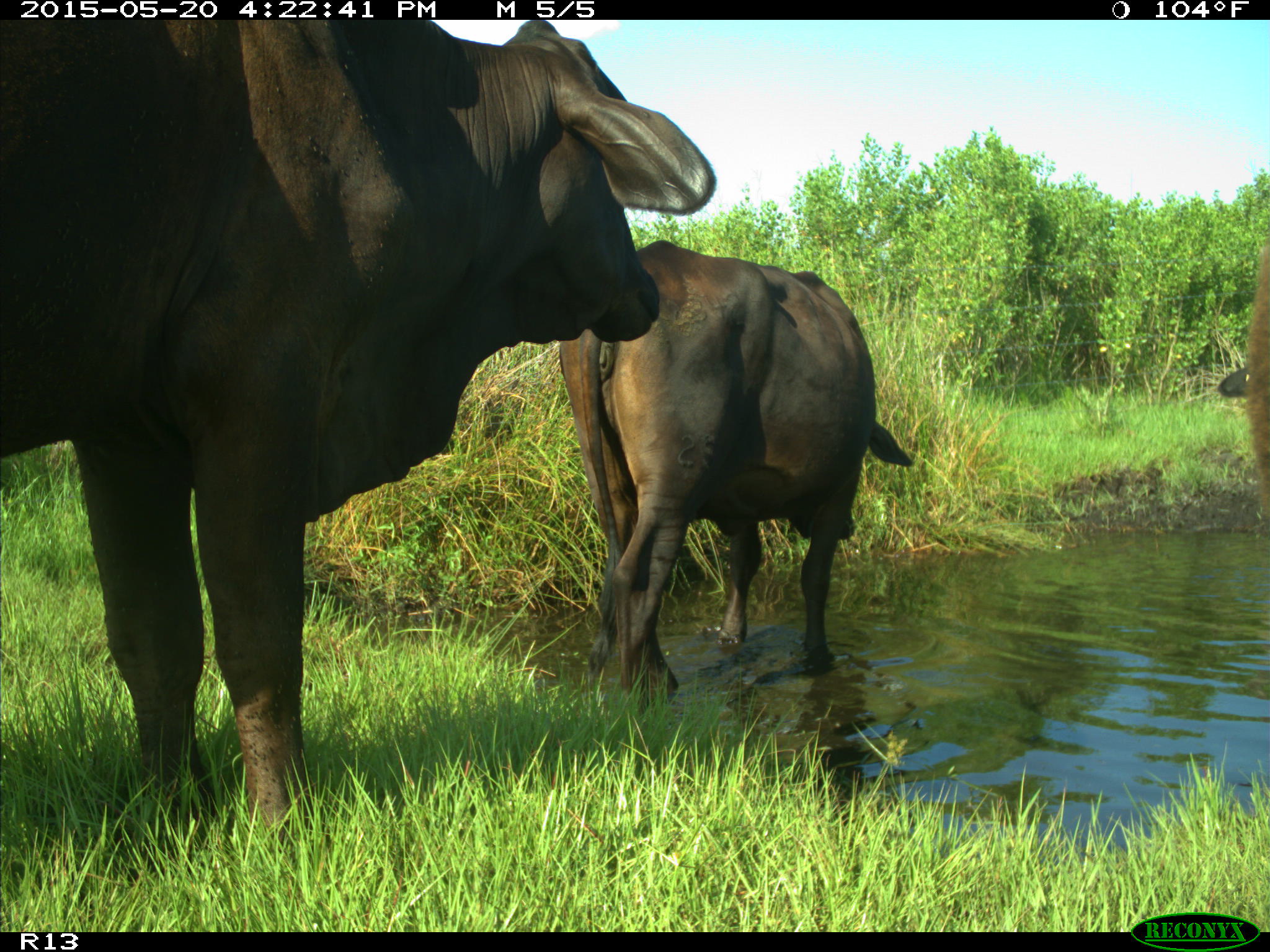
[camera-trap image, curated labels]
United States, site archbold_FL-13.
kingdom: Animalia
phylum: Chordata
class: Mammalia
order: Artiodactyla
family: Bovidae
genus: Bos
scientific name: Bos taurus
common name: domestic cow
Bos taurus (domestic cow).